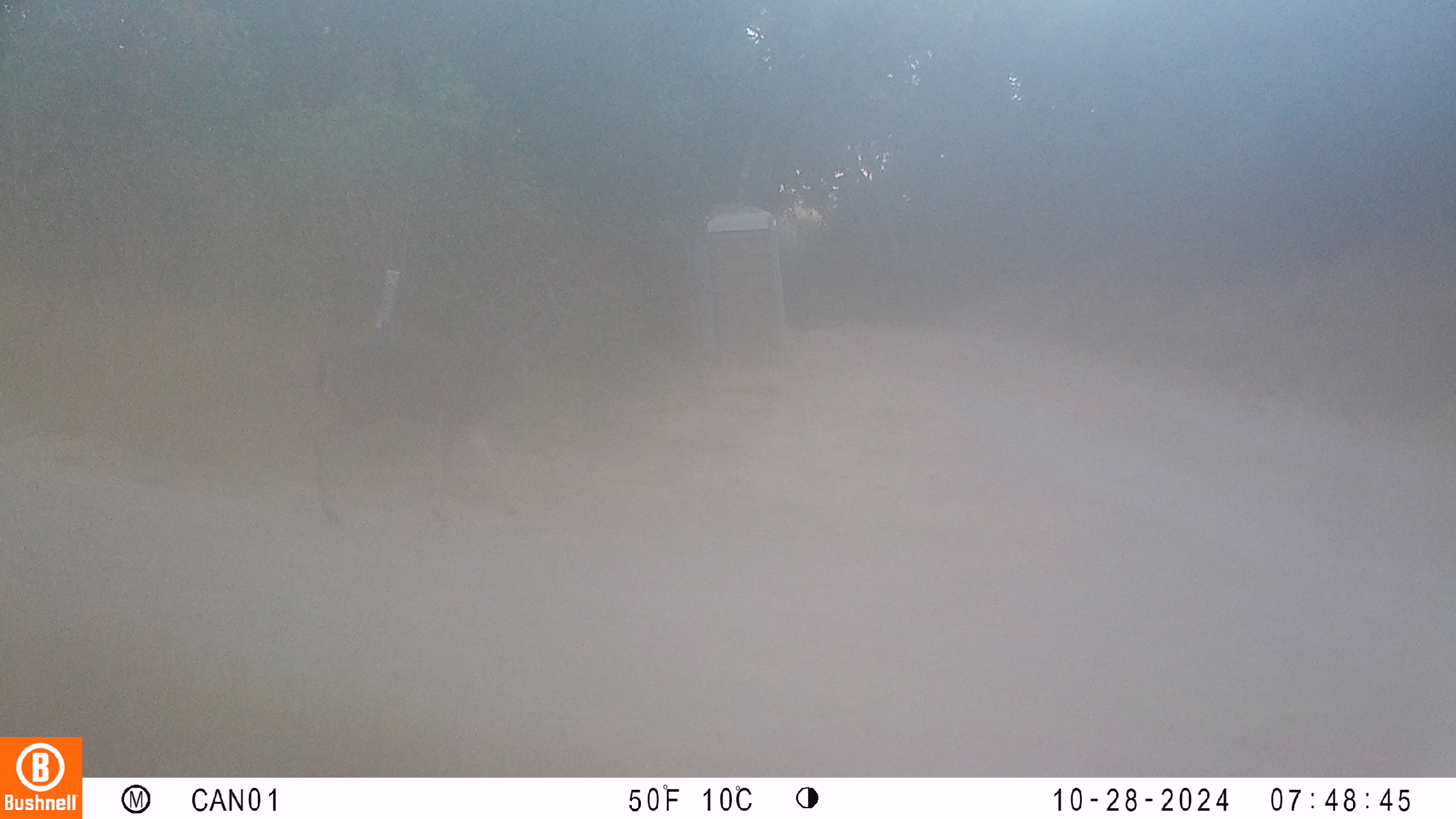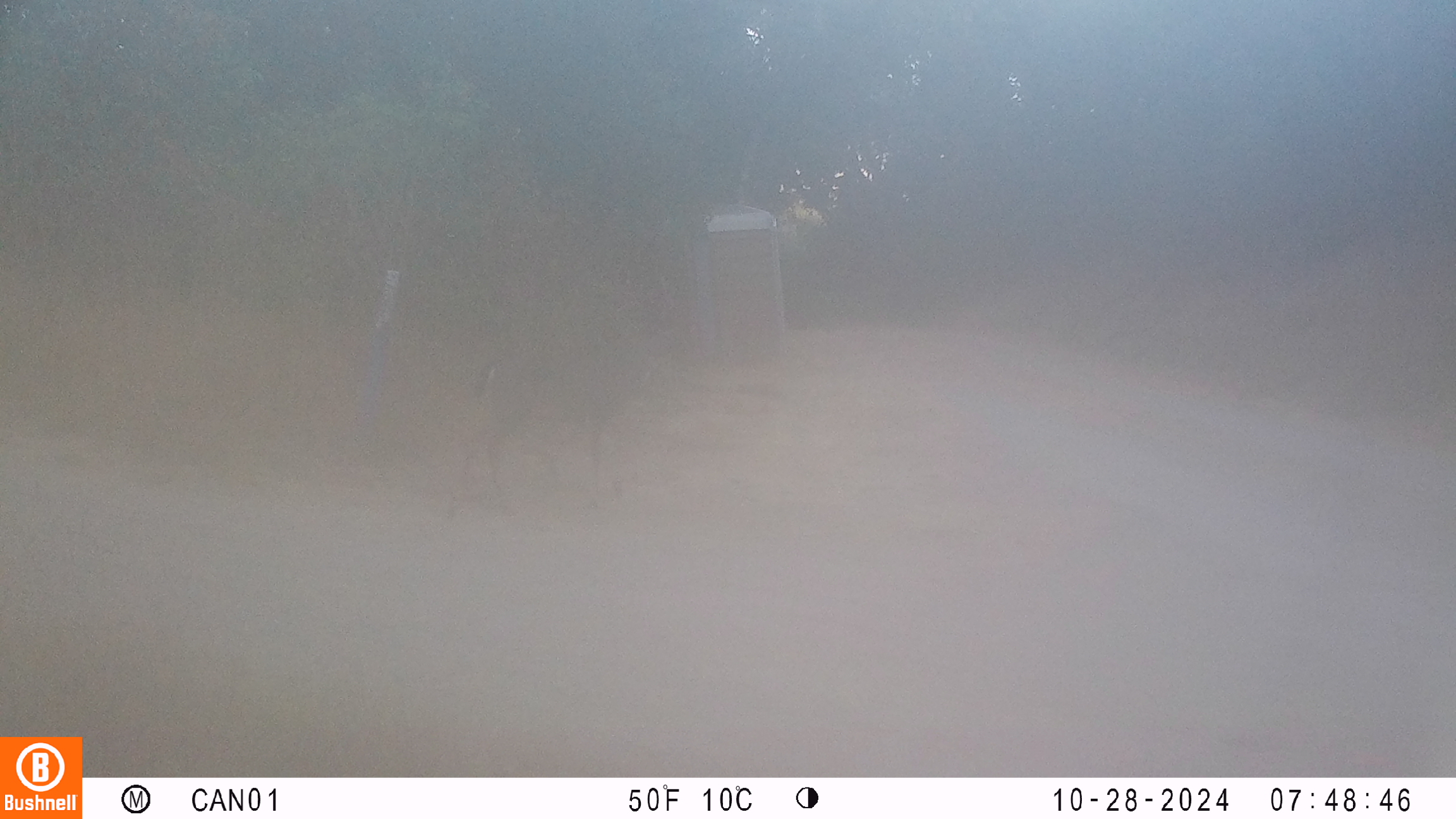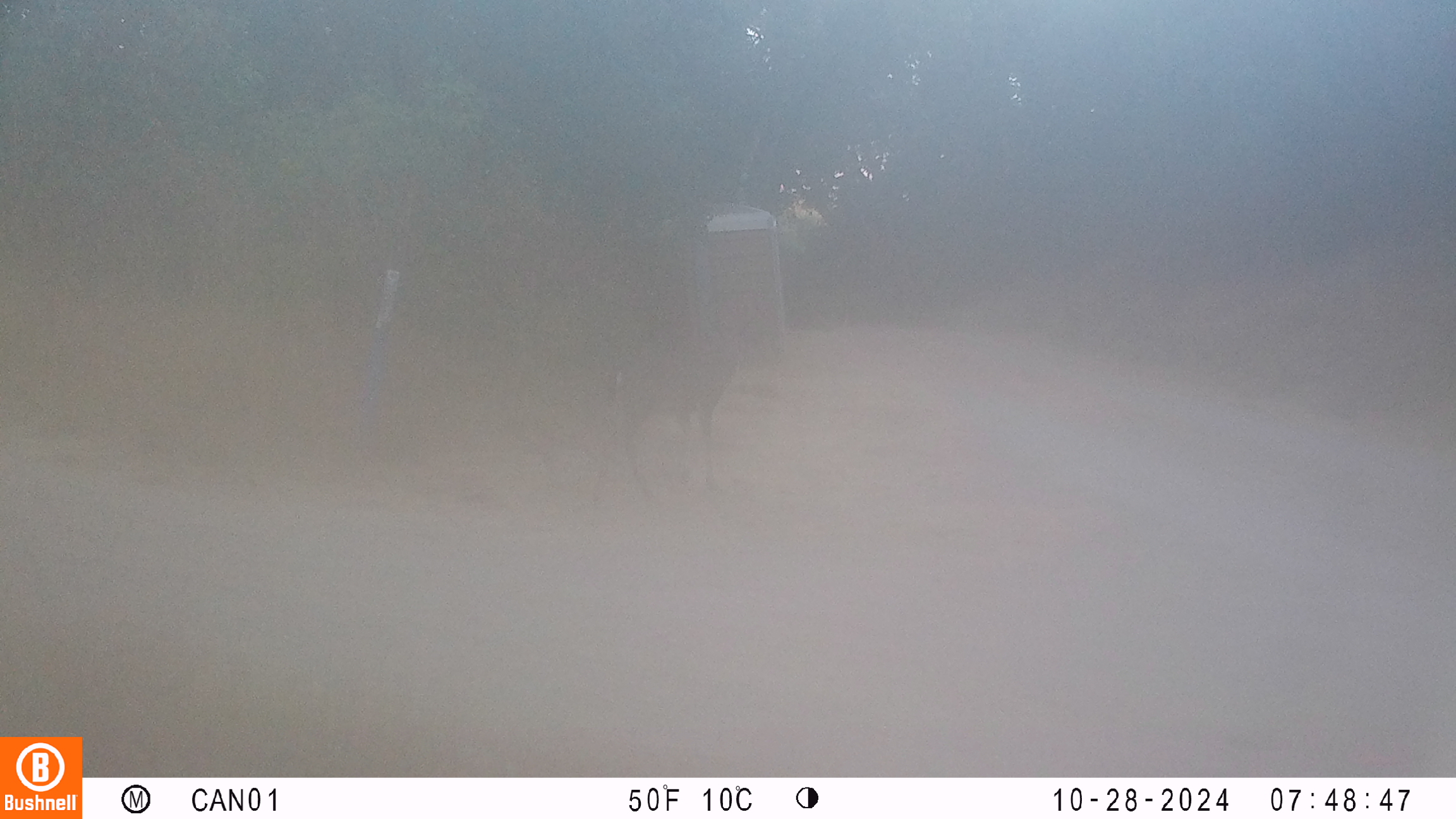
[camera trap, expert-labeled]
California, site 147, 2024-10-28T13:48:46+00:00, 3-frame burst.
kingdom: Animalia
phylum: Chordata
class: Mammalia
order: Artiodactyla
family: Cervidae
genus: Odocoileus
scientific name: Odocoileus hemionus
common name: mule deer